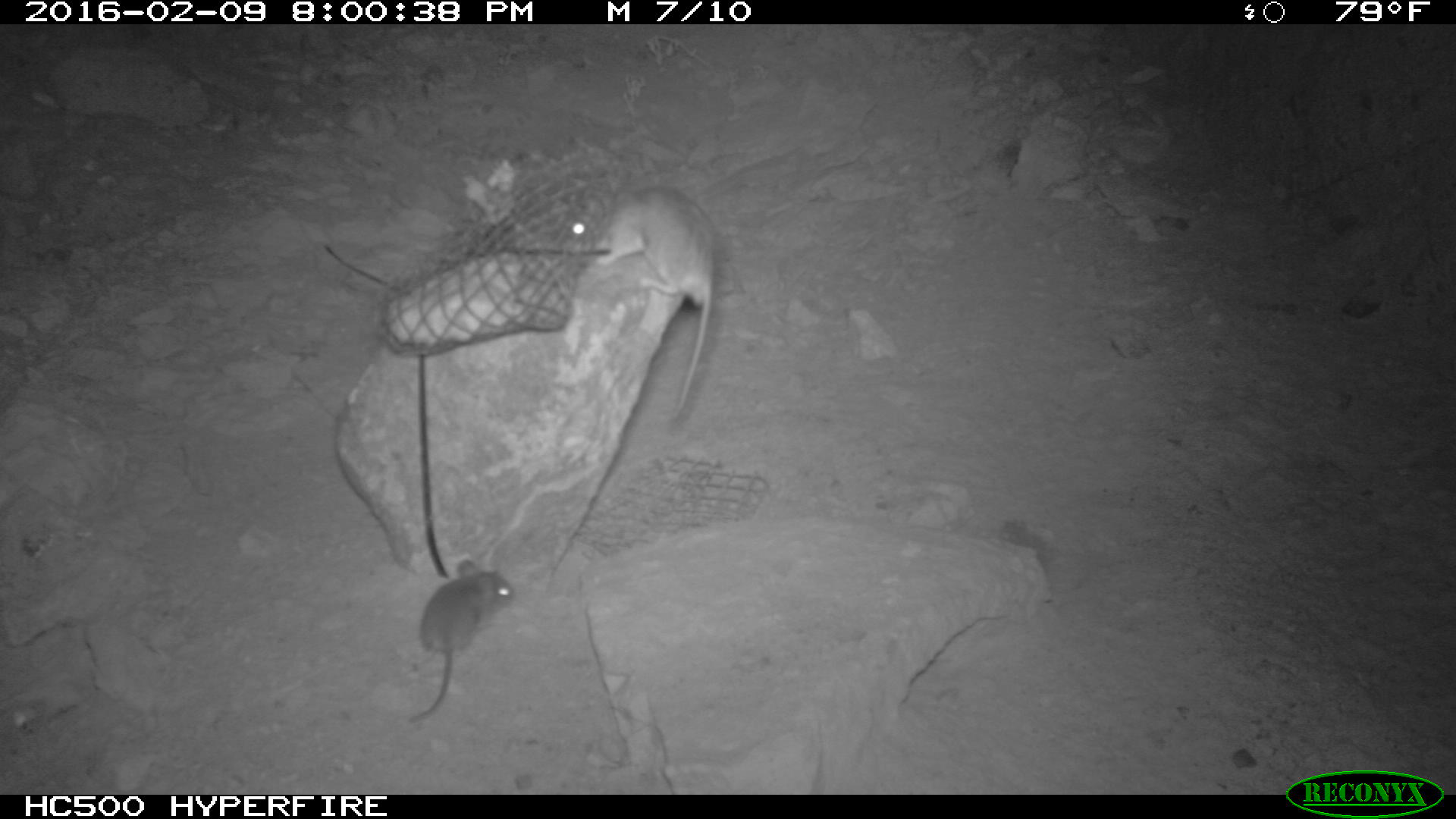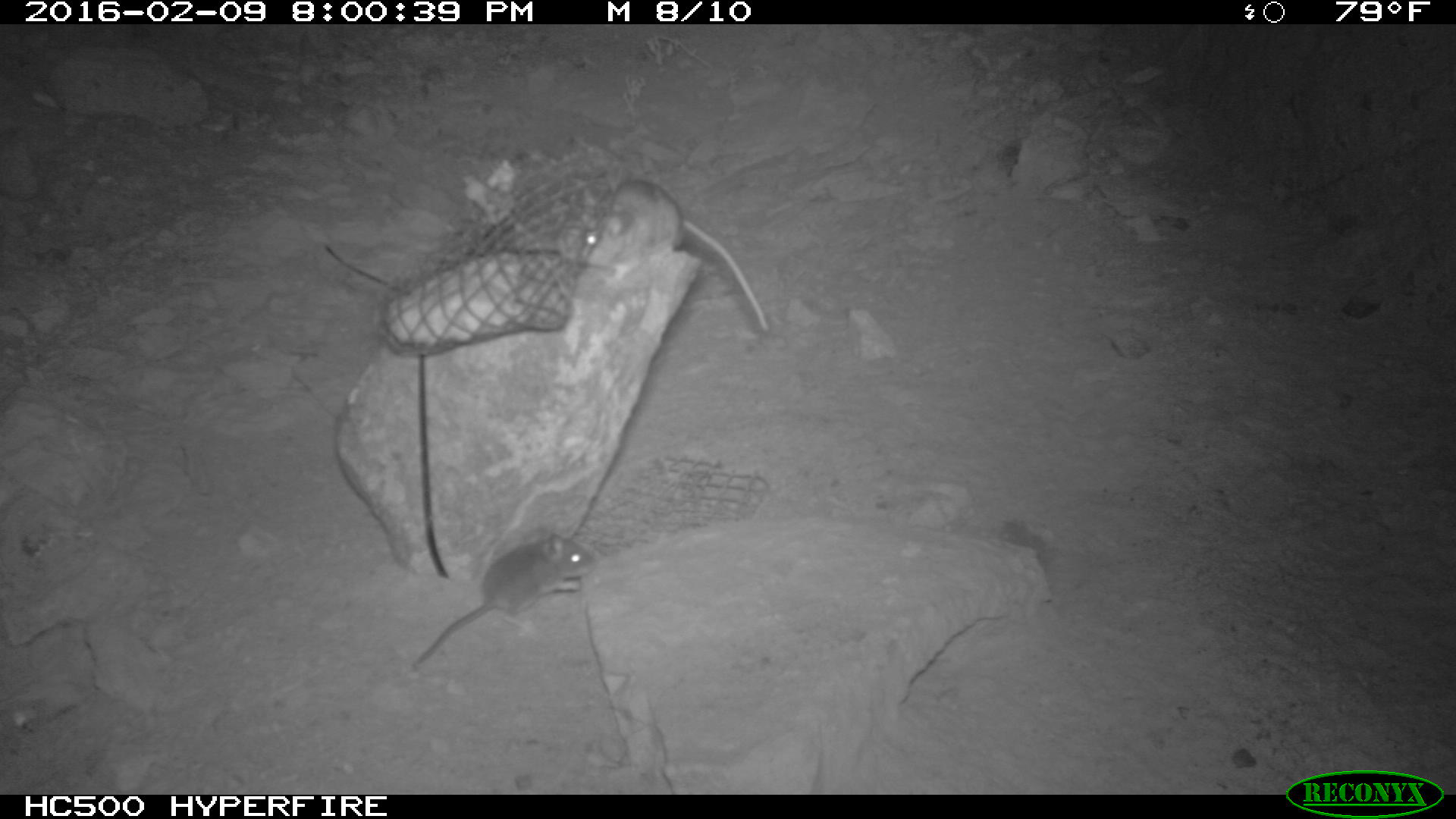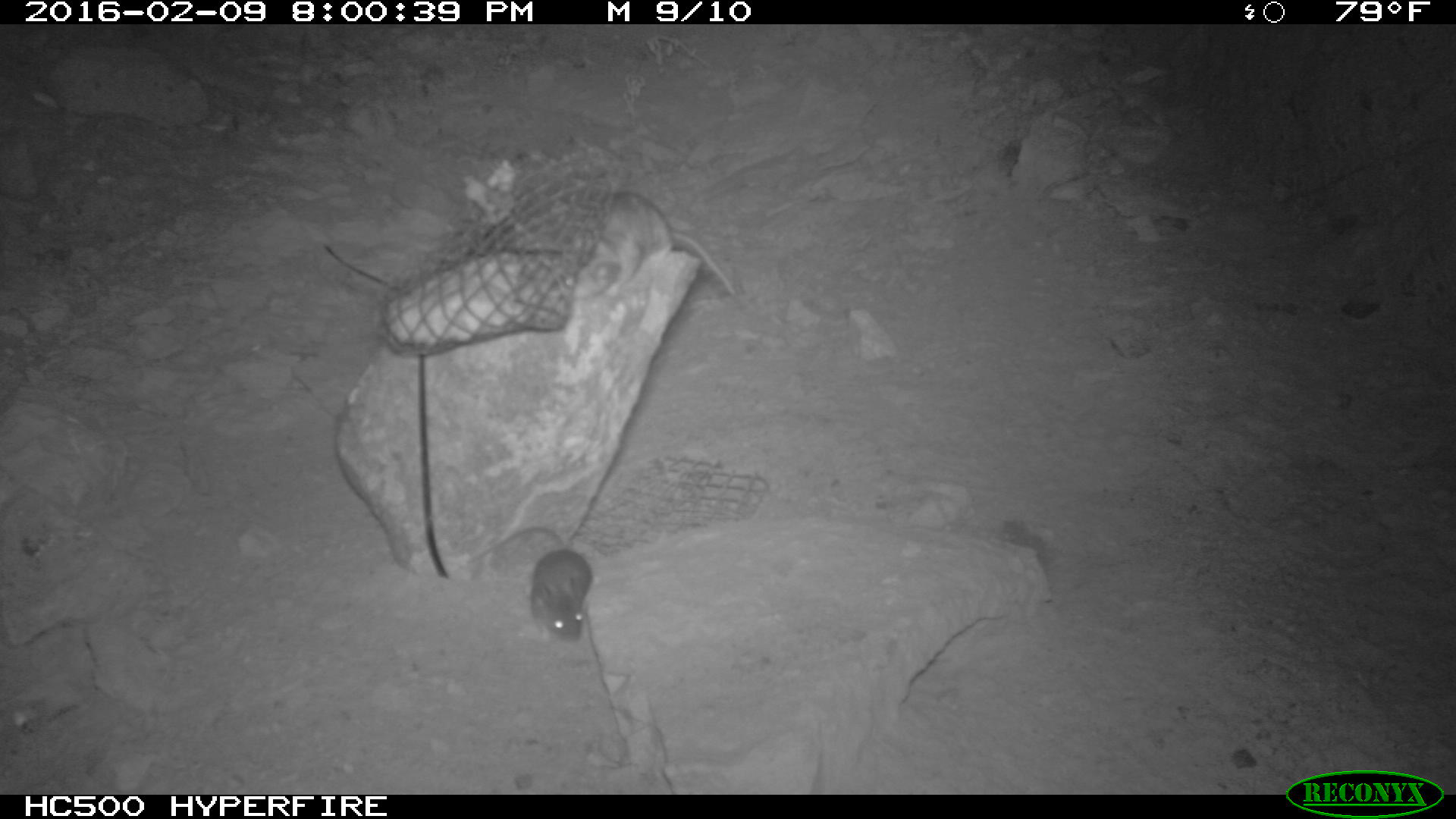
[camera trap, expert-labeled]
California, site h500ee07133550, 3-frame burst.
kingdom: Animalia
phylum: Chordata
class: Mammalia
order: Rodentia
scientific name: Rodentia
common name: rodent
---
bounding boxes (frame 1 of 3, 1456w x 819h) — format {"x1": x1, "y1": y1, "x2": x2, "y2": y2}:
rodent: {"x1": 569, "y1": 187, "x2": 719, "y2": 419}; {"x1": 410, "y1": 560, "x2": 518, "y2": 722}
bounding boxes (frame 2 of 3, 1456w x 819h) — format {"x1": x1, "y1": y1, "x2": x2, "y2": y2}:
rodent: {"x1": 582, "y1": 178, "x2": 768, "y2": 331}; {"x1": 419, "y1": 527, "x2": 596, "y2": 664}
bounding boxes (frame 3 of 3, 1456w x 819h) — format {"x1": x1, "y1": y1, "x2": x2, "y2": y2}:
rodent: {"x1": 570, "y1": 191, "x2": 736, "y2": 298}; {"x1": 463, "y1": 527, "x2": 592, "y2": 643}